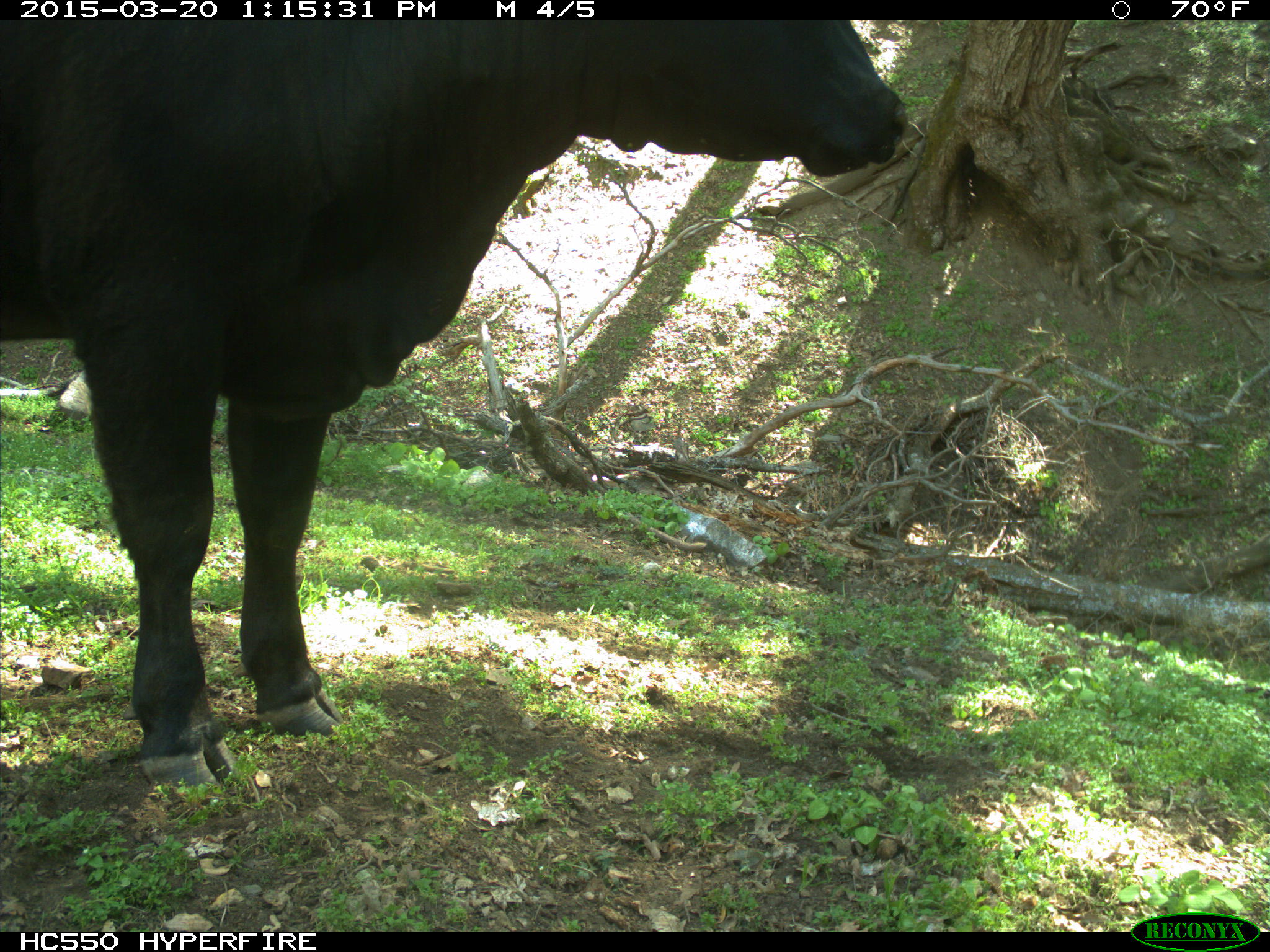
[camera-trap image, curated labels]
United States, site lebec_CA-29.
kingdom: Animalia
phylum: Chordata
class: Mammalia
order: Artiodactyla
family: Bovidae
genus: Bos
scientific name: Bos taurus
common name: domestic cow